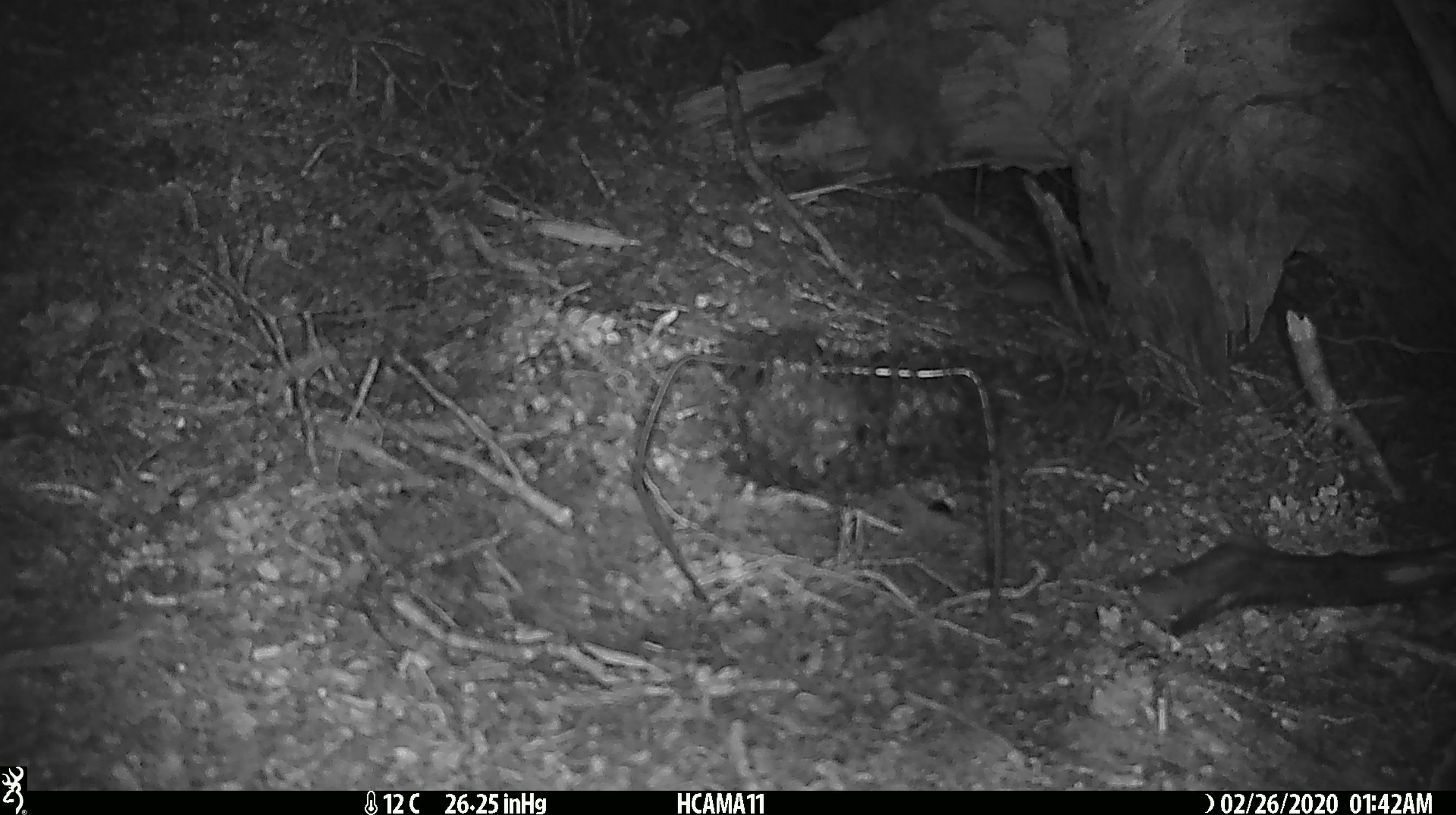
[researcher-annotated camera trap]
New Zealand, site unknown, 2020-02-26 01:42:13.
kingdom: Animalia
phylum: Chordata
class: Mammalia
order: Rodentia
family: Muridae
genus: Mus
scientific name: Mus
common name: mouse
Mouse (Mus).